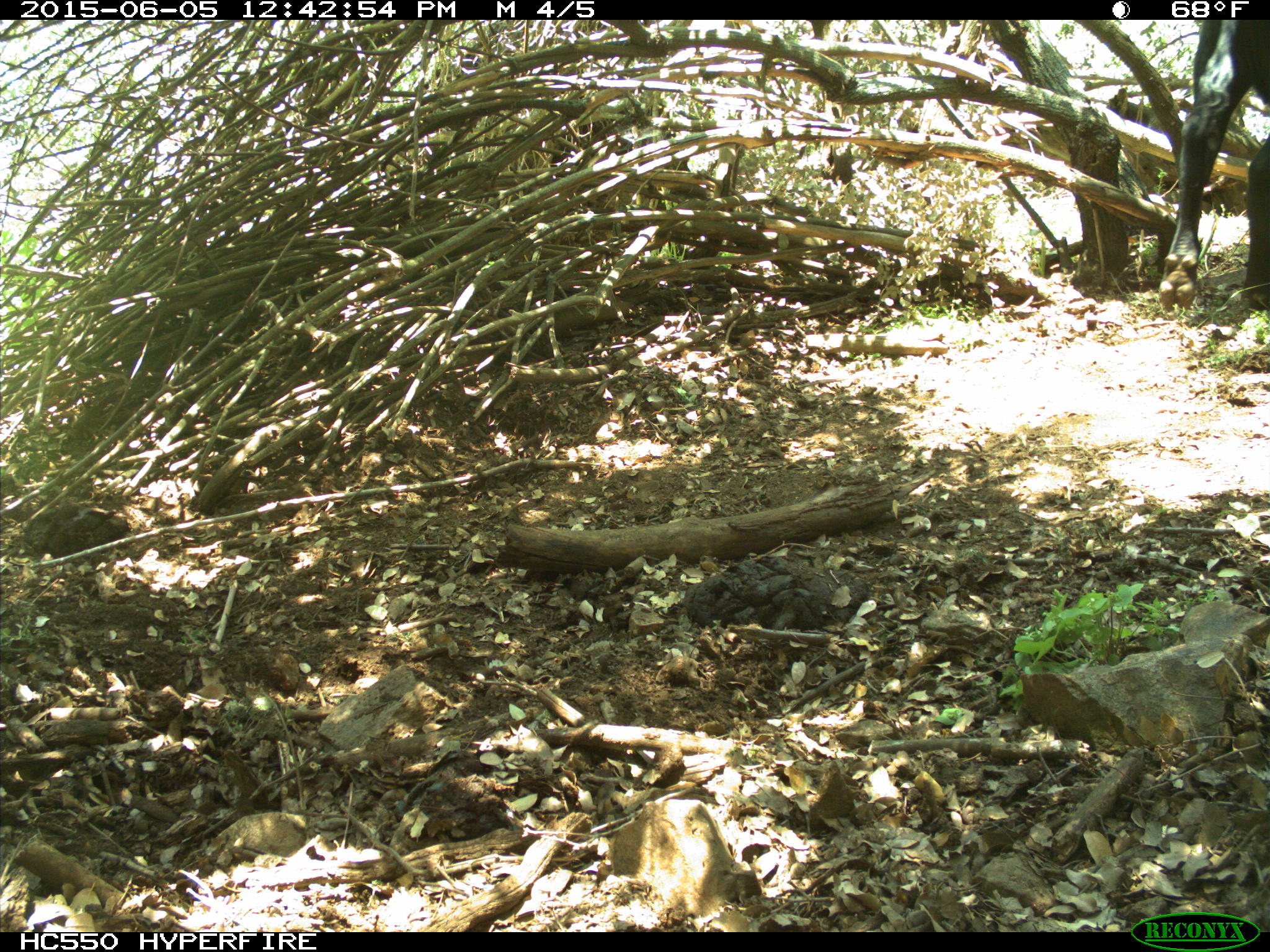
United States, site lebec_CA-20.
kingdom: Animalia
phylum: Chordata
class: Mammalia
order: Artiodactyla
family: Bovidae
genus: Bos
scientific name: Bos taurus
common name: domestic cow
Bos taurus (domestic cow).